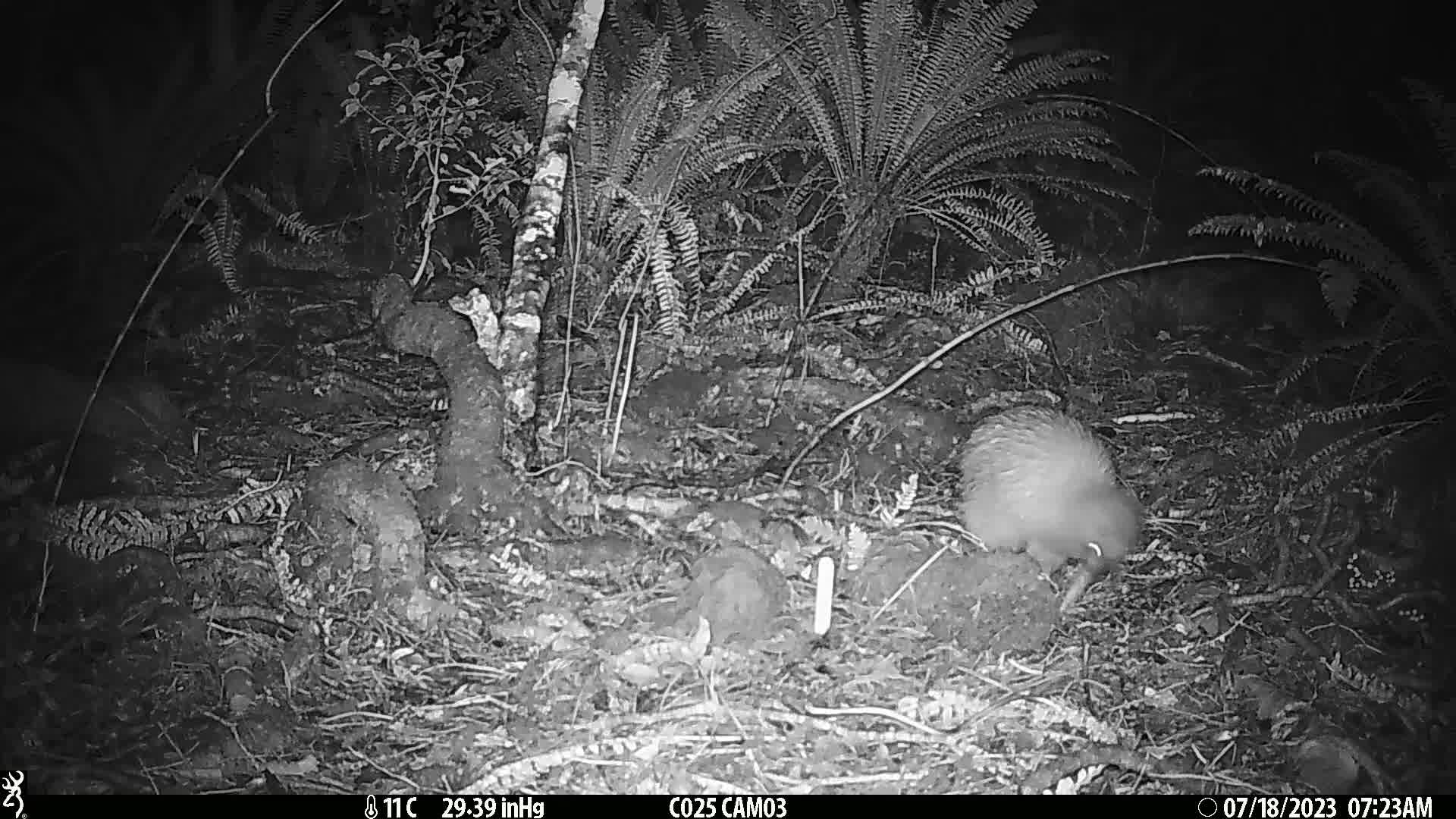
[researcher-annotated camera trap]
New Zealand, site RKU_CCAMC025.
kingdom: Animalia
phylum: Chordata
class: Aves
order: Apterygiformes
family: Apterygidae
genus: Apteryx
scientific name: Apteryx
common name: kiwi